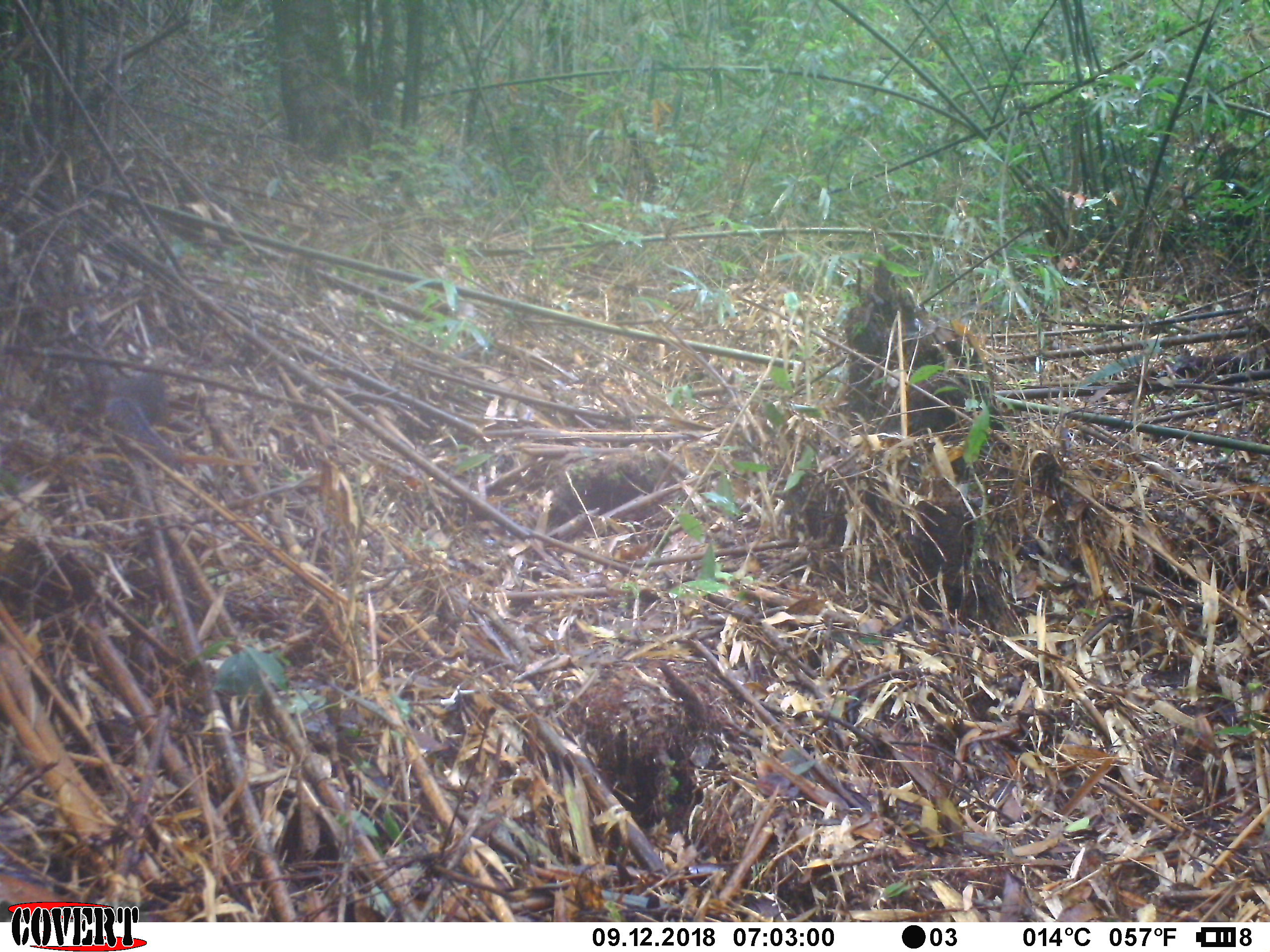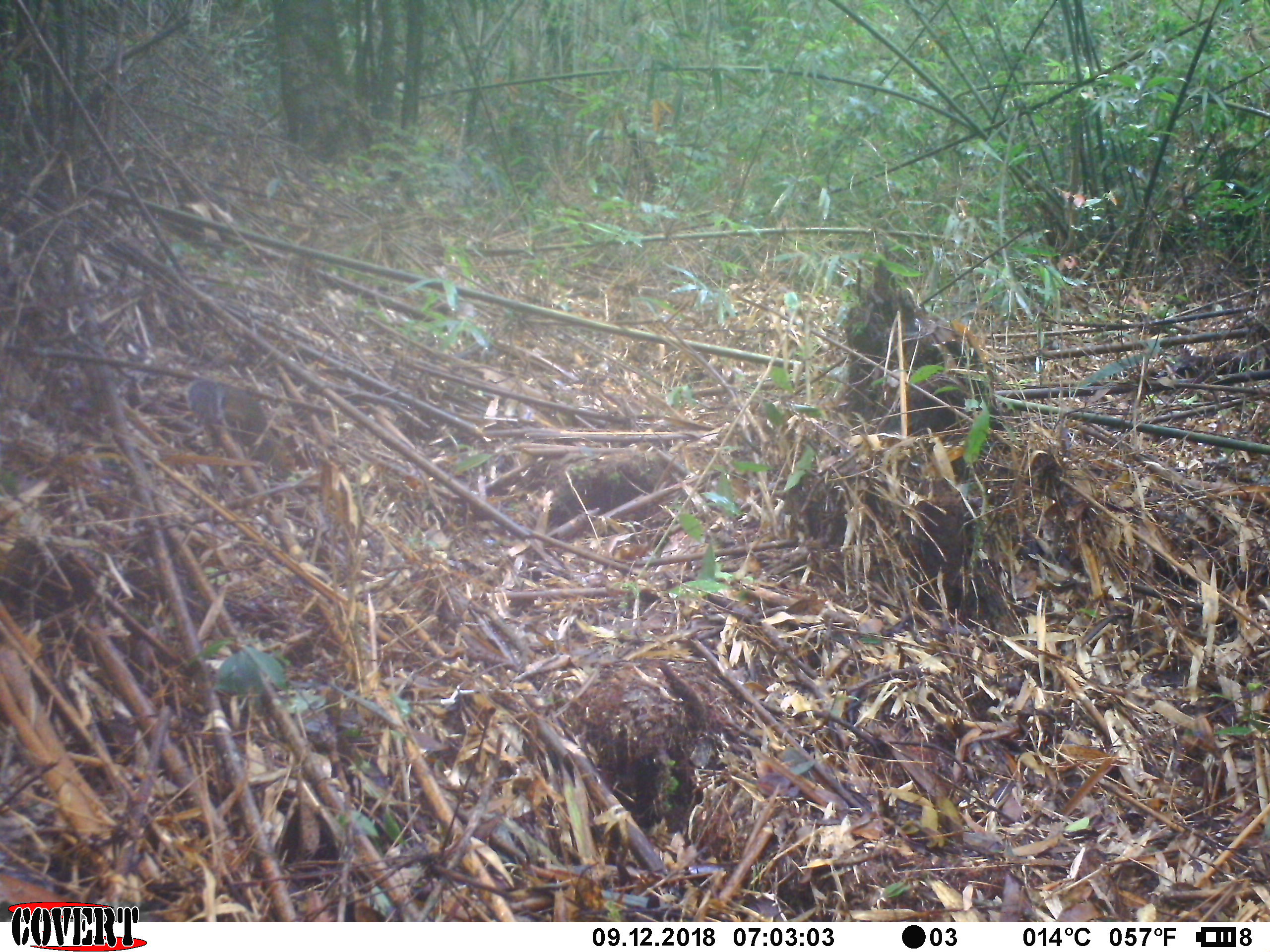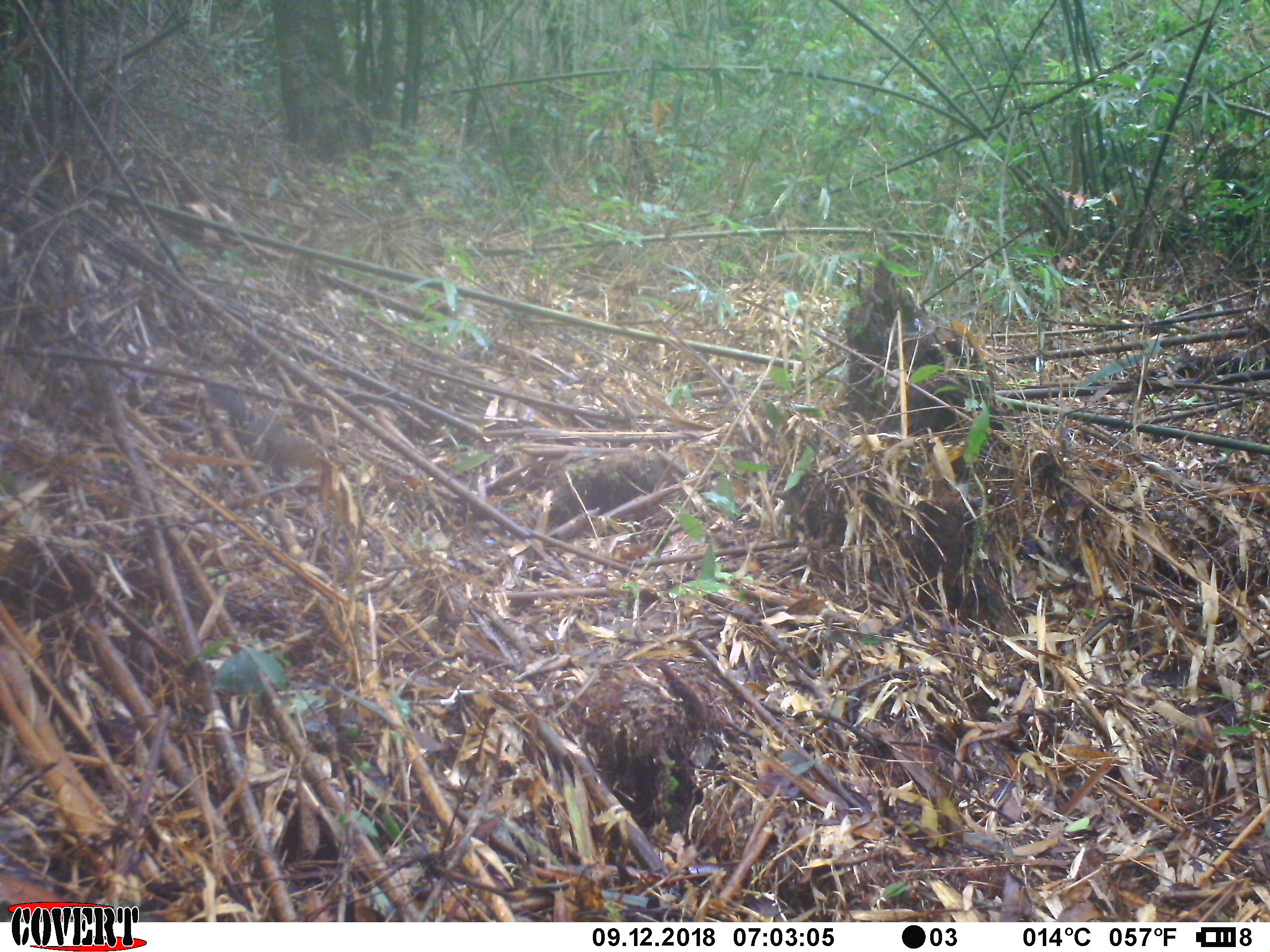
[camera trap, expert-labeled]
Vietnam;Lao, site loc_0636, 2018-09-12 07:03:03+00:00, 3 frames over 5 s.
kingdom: Animalia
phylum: Chordata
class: Mammalia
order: Rodentia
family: Sciuridae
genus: Dremomys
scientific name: Dremomys rufigenis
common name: red-cheeked squirrel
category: red cheeked squirrel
Red cheeked squirrel (red-cheeked squirrel) (Dremomys rufigenis). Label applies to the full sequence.